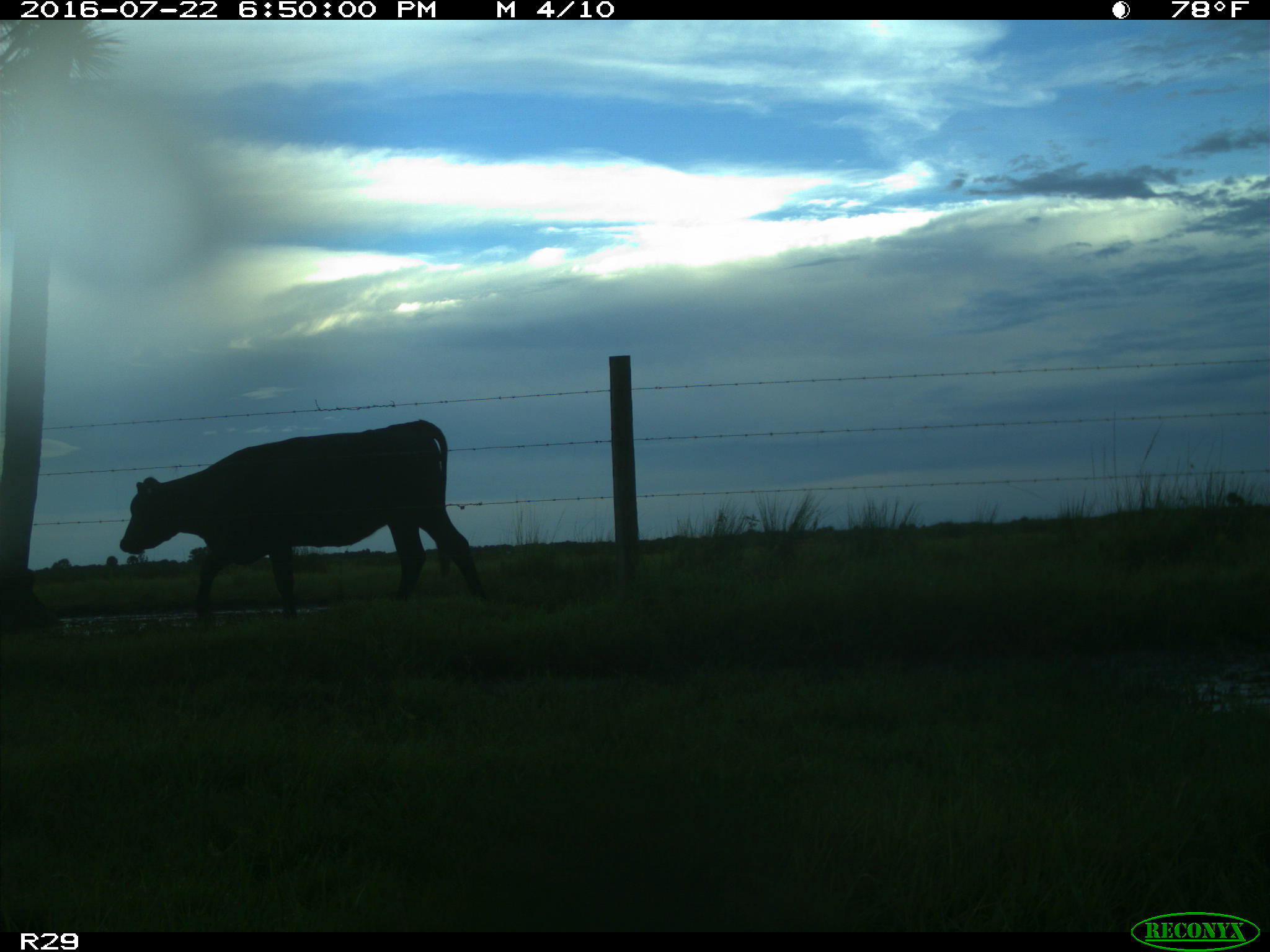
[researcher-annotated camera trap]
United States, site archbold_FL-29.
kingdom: Animalia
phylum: Chordata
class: Mammalia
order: Artiodactyla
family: Bovidae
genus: Bos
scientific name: Bos taurus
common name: domestic cow